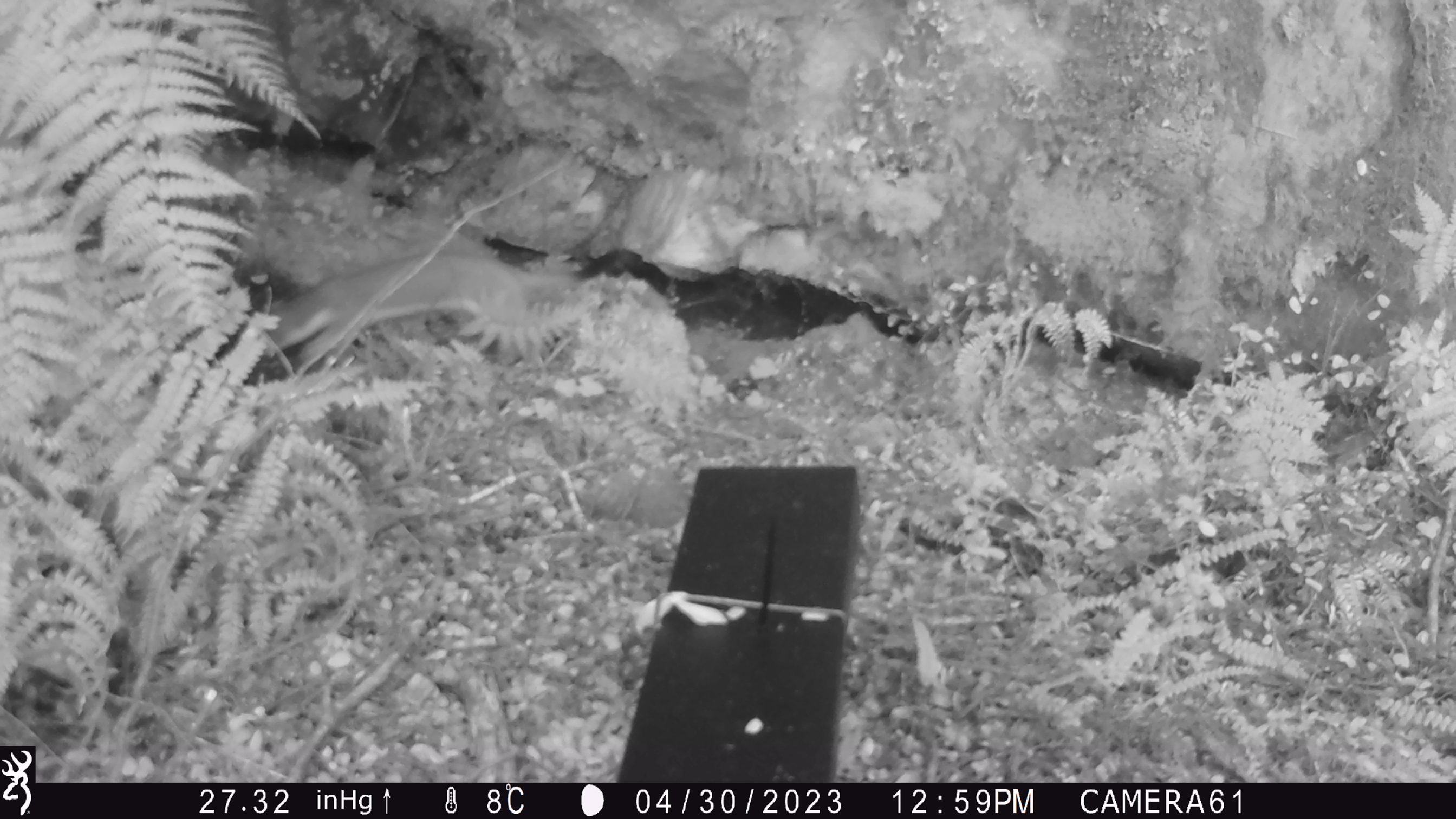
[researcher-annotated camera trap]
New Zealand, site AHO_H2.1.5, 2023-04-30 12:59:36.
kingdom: Animalia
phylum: Chordata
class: Mammalia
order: Carnivora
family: Mustelidae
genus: Mustela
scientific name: Mustela erminea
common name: stoat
Stoat (Mustela erminea).